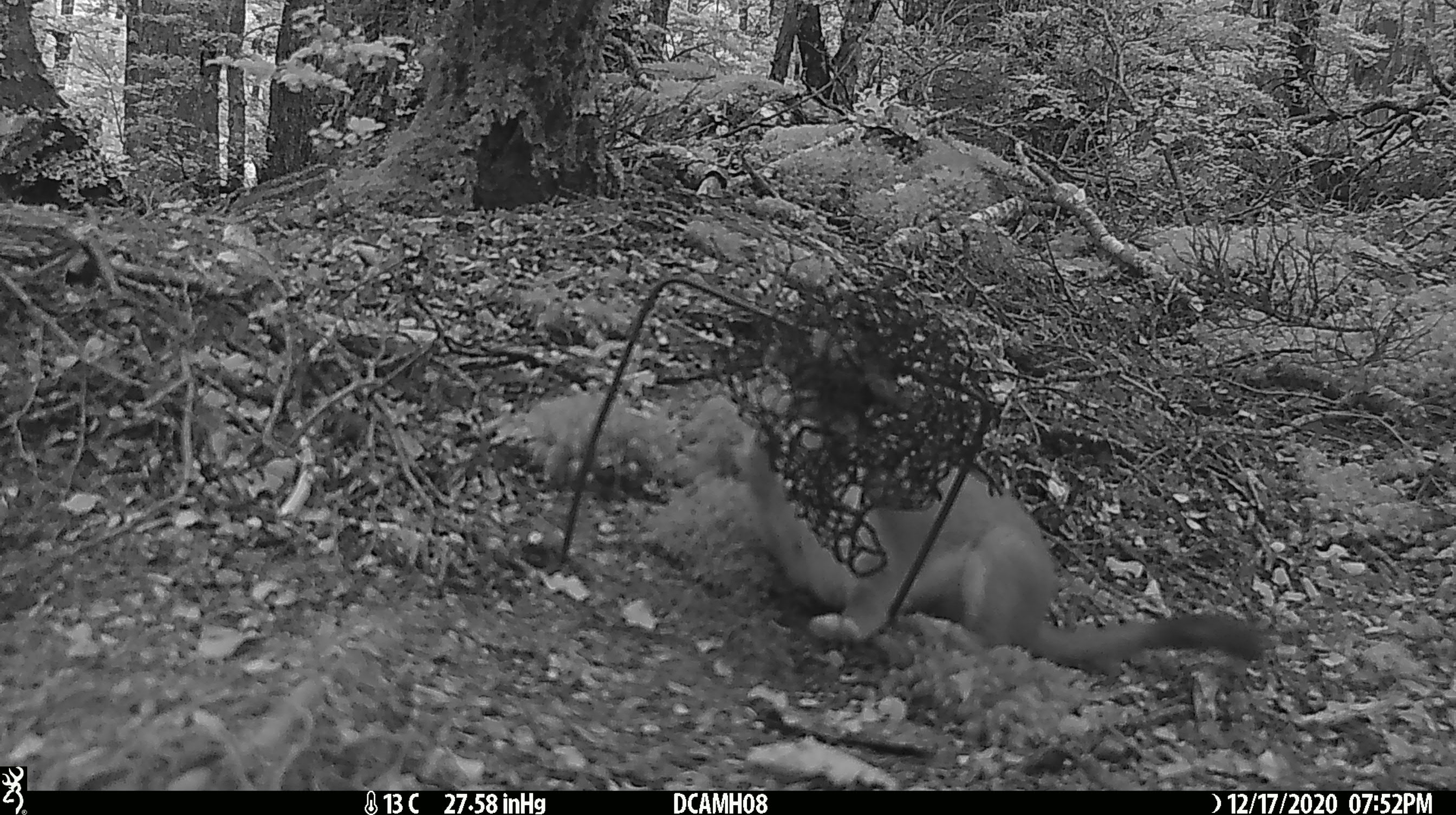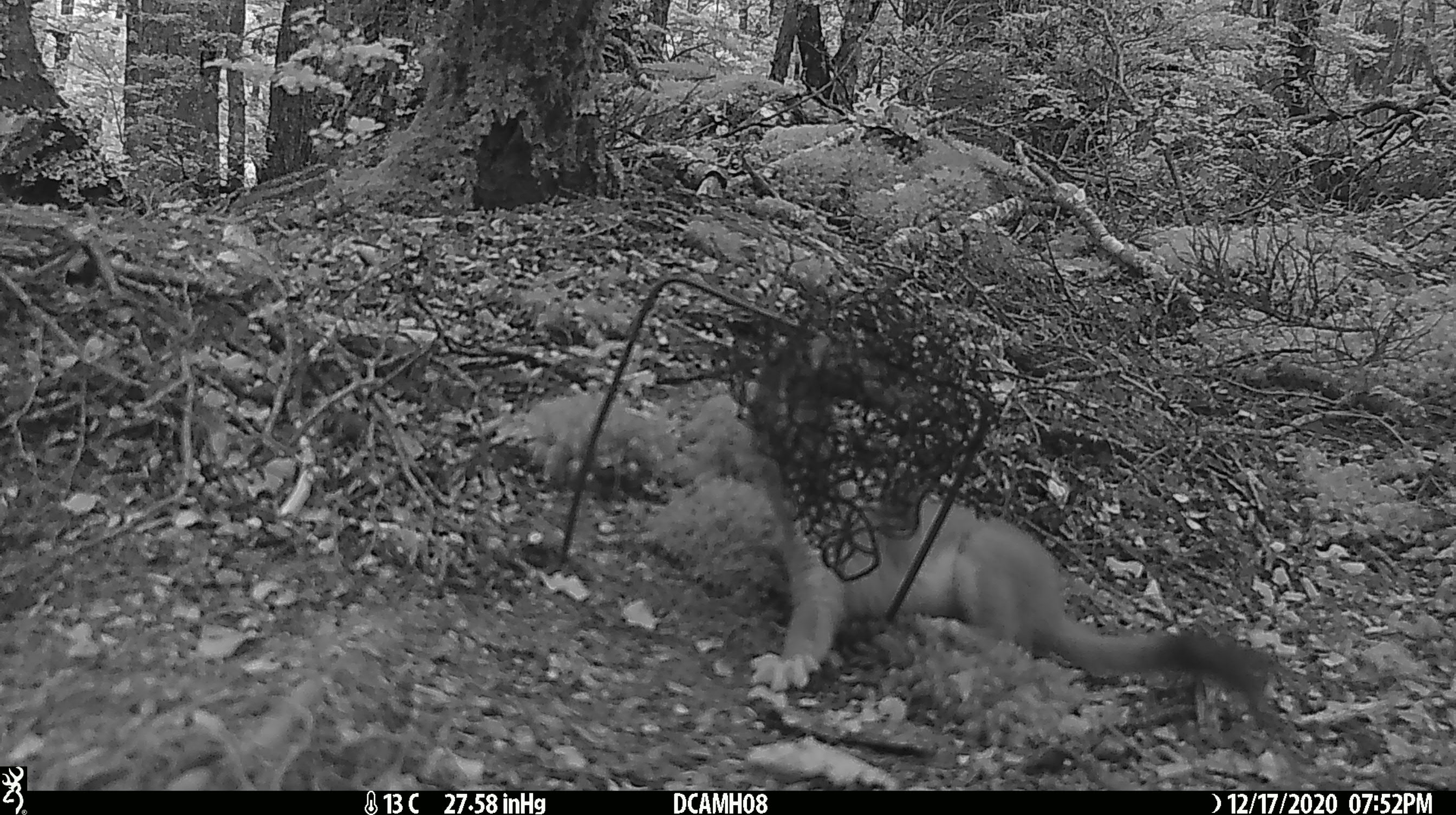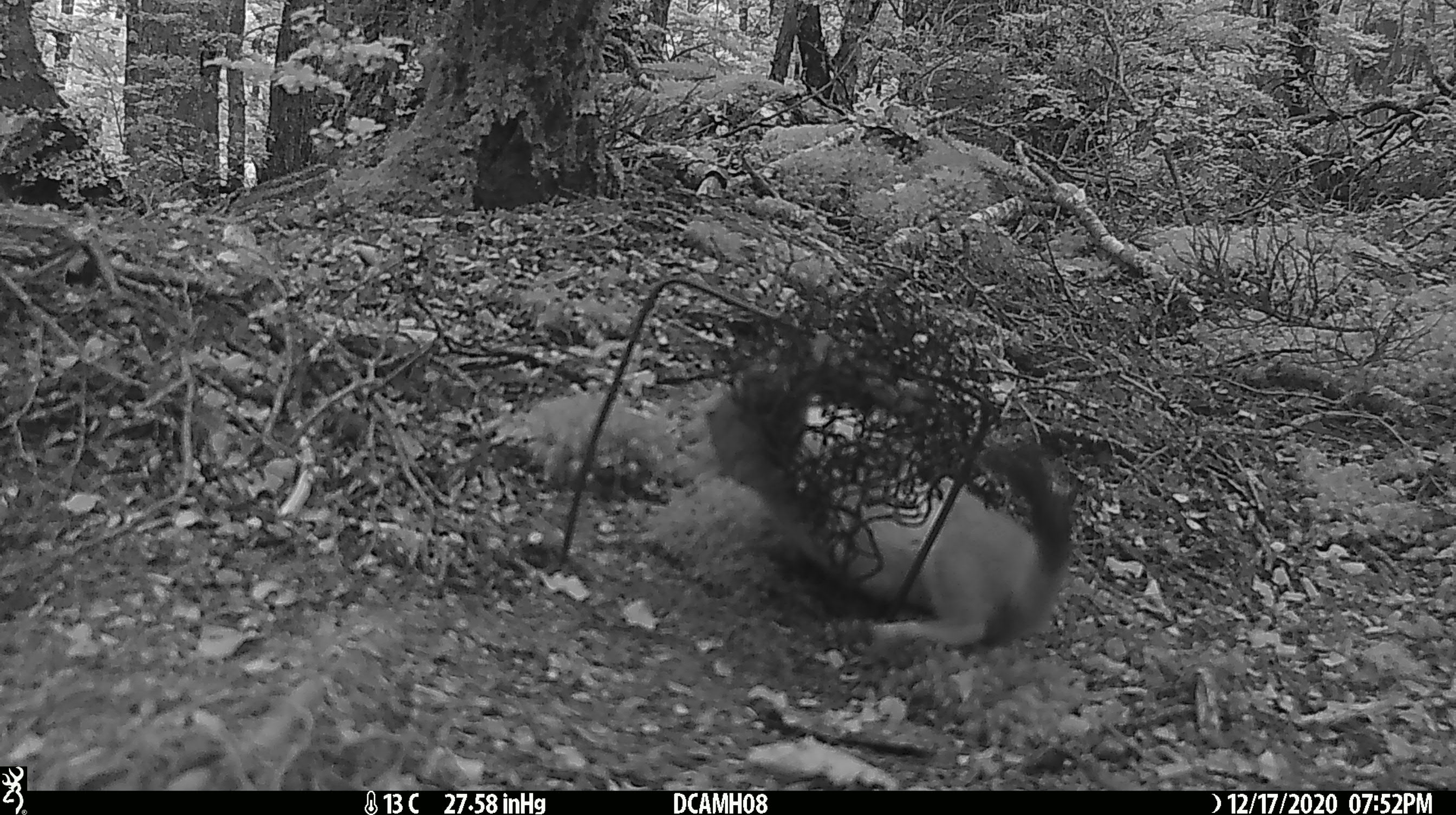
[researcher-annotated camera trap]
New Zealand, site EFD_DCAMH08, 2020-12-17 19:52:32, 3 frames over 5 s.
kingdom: Animalia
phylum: Chordata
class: Mammalia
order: Carnivora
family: Mustelidae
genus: Mustela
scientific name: Mustela erminea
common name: stoat